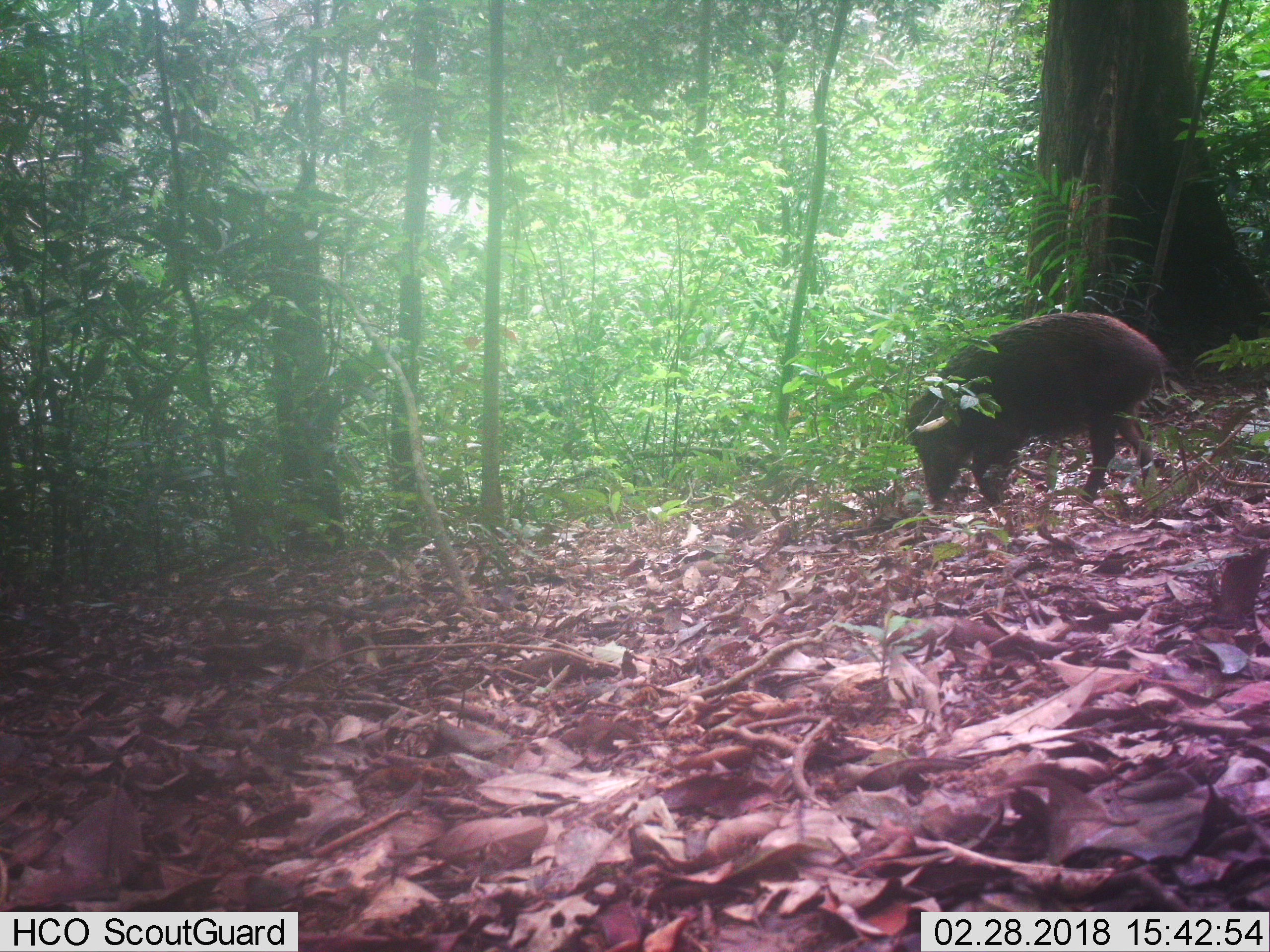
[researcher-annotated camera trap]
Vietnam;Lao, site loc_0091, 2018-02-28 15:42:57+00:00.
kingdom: Animalia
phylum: Chordata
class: Mammalia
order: Artiodactyla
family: Suidae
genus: Sus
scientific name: Sus scrofa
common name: eurasian wild pig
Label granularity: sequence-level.